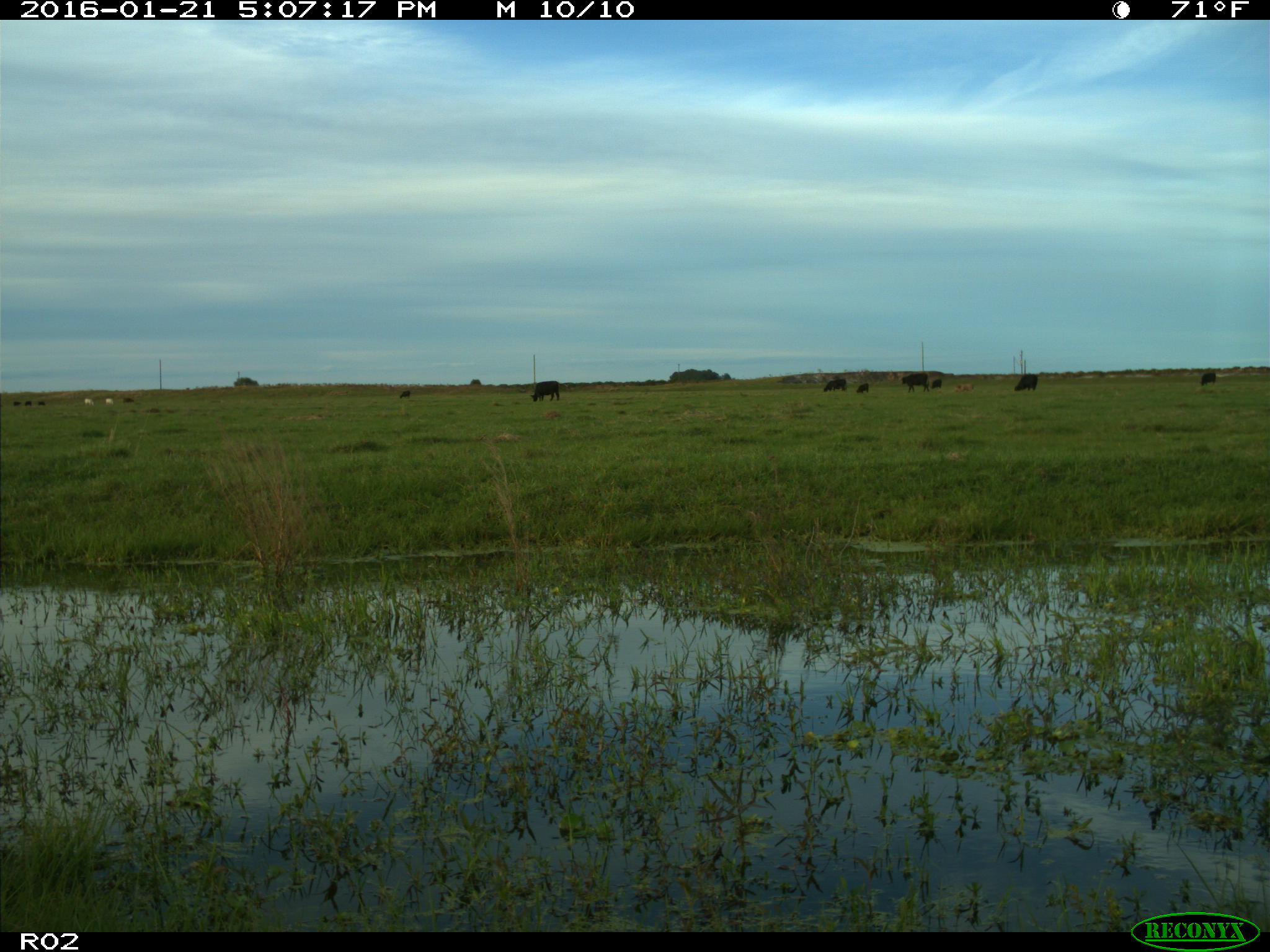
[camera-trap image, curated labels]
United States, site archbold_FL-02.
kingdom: Animalia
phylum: Chordata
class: Mammalia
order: Artiodactyla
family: Bovidae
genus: Bos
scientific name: Bos taurus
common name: domestic cow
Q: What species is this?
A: Bos taurus (domestic cow).